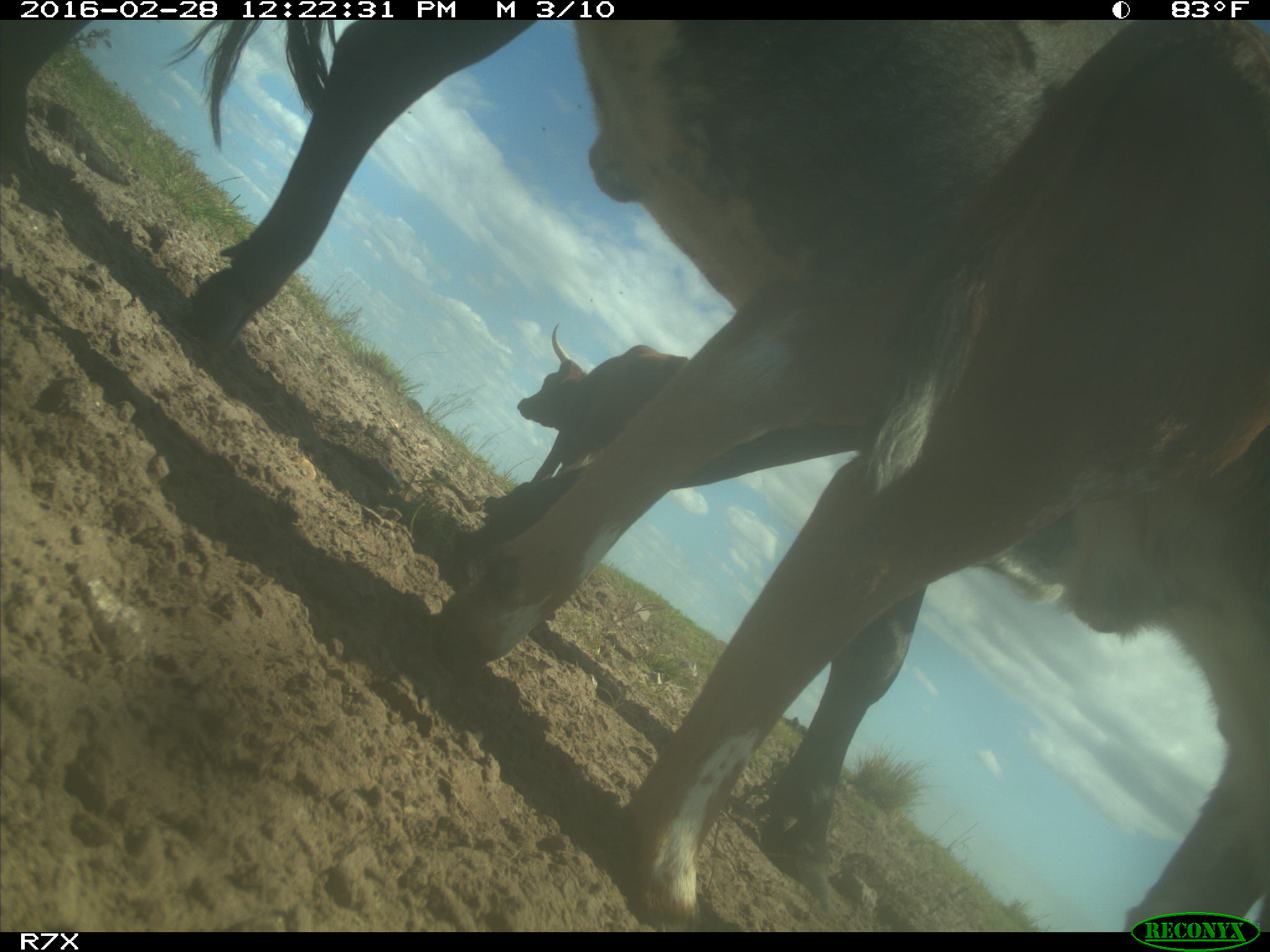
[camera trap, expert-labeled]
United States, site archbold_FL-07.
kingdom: Animalia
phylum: Chordata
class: Mammalia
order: Artiodactyla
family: Bovidae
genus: Bos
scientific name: Bos taurus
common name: domestic cow